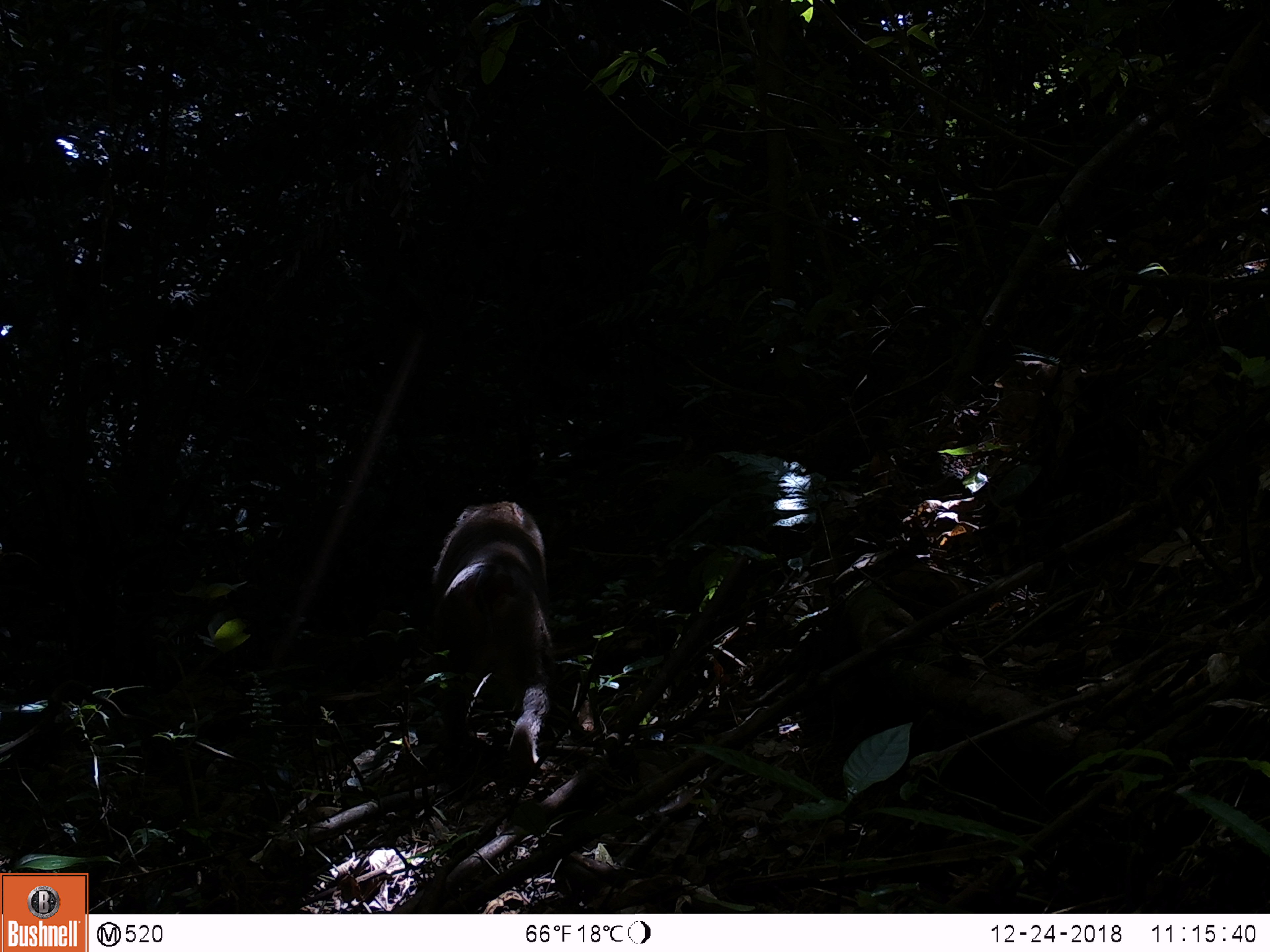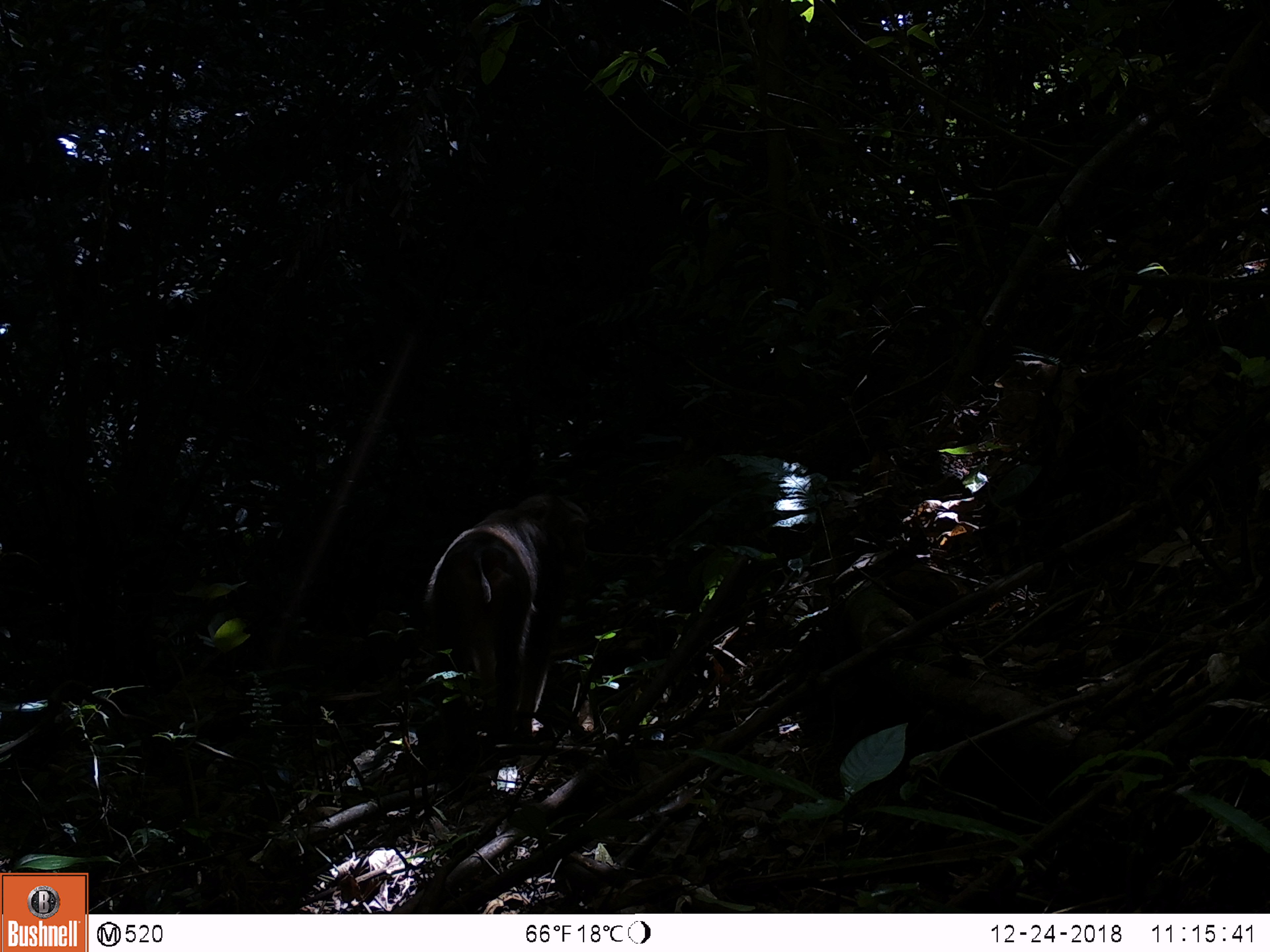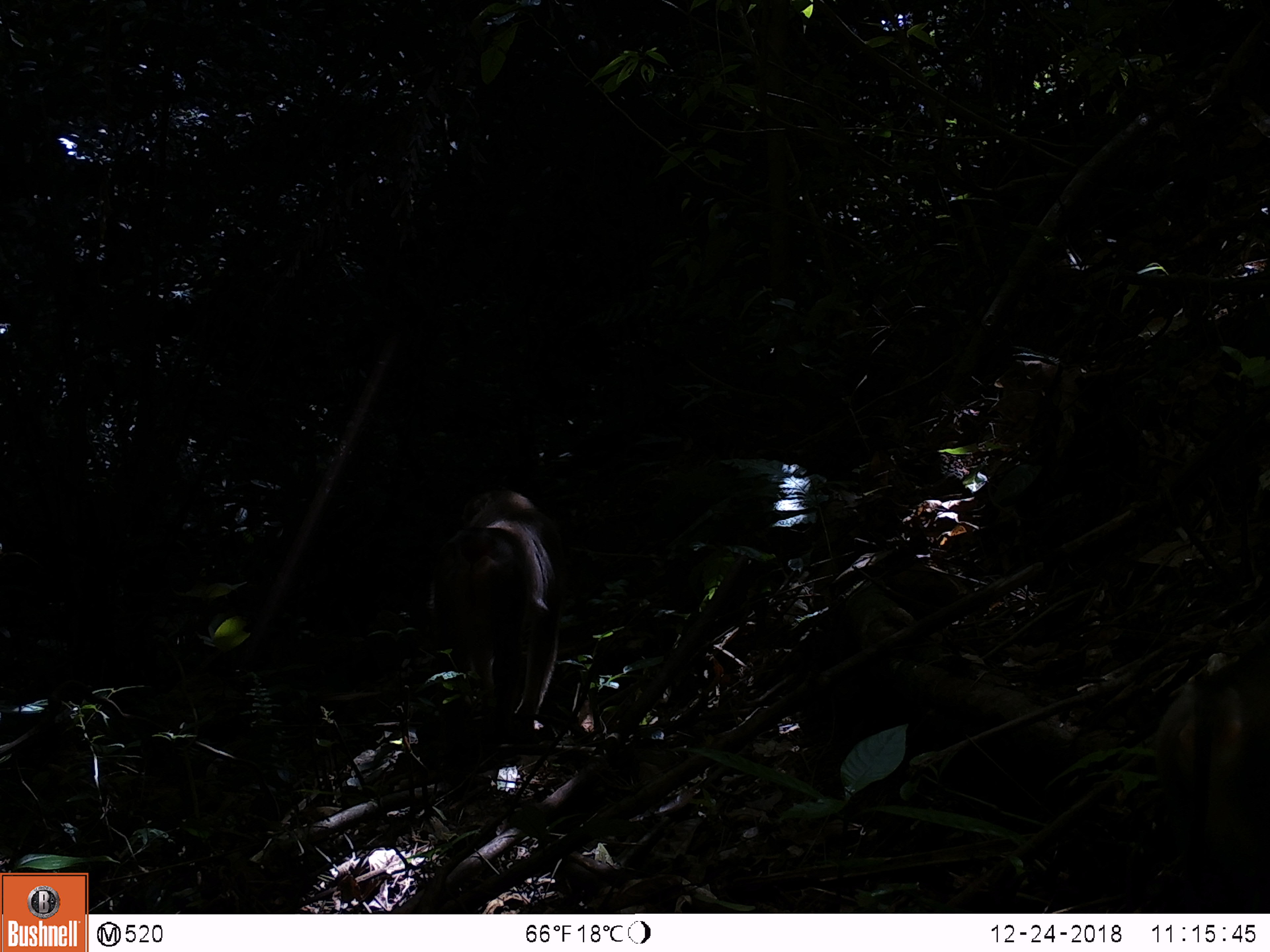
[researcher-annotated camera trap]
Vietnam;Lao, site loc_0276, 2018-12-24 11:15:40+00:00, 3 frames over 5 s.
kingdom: Animalia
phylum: Chordata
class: Mammalia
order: Primates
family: Cercopithecidae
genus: Macaca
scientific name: Macaca nemestrina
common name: pig-tailed macaque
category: pig tailed macaque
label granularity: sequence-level